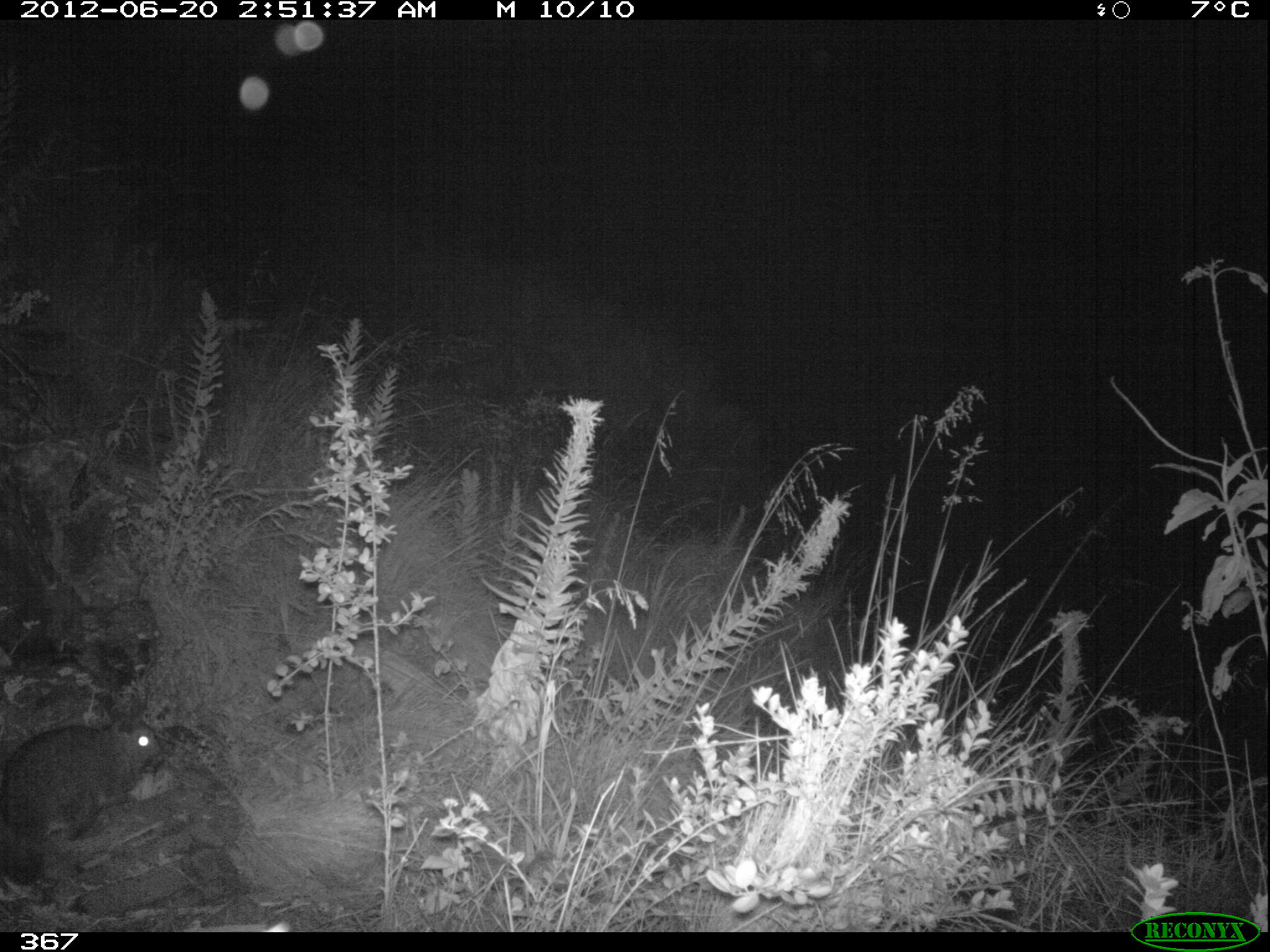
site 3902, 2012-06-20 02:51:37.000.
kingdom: Animalia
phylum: Chordata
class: Mammalia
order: Rodentia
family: Chinchillidae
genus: Lagidium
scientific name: Lagidium viscacia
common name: mountain viscacha